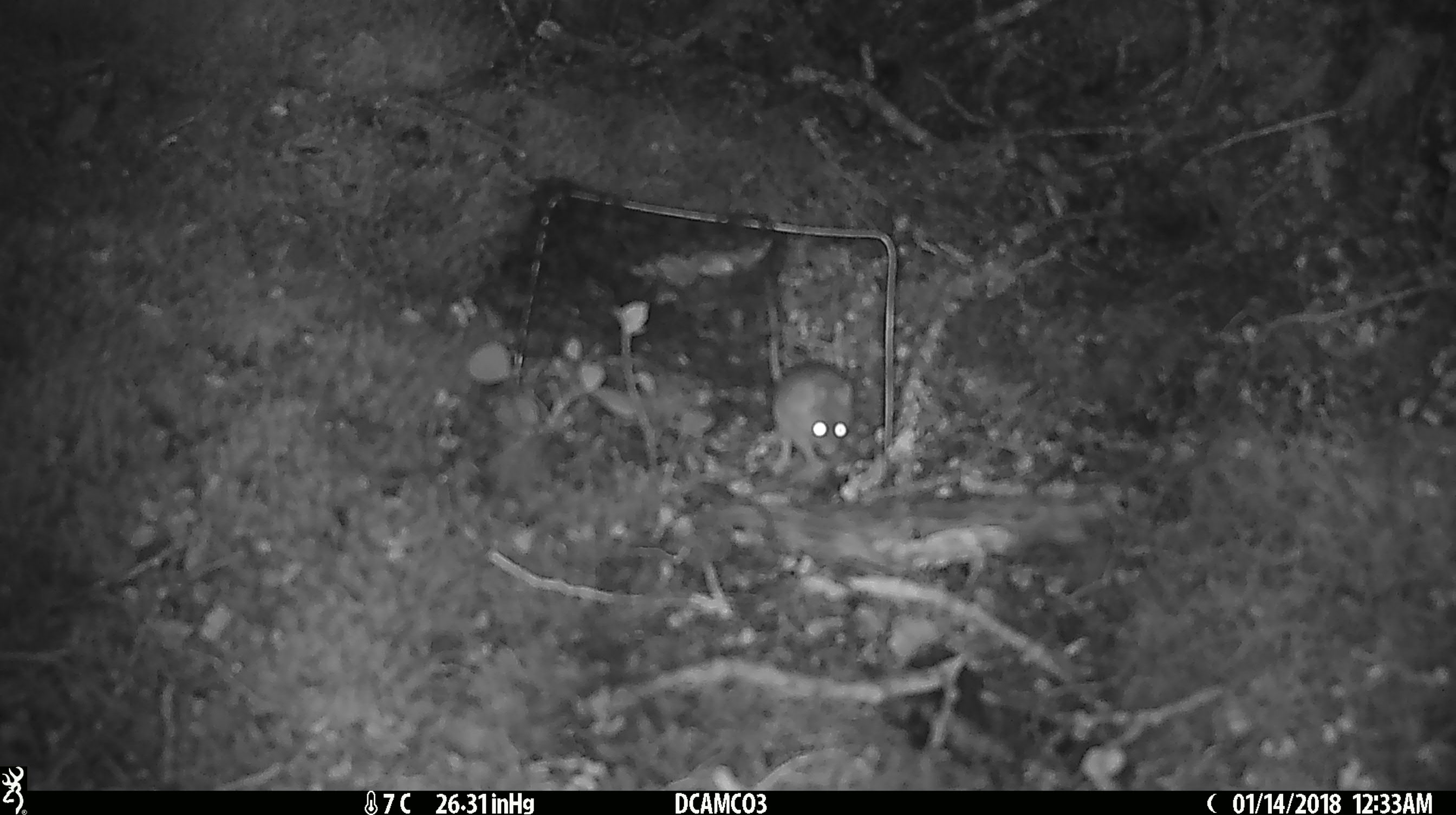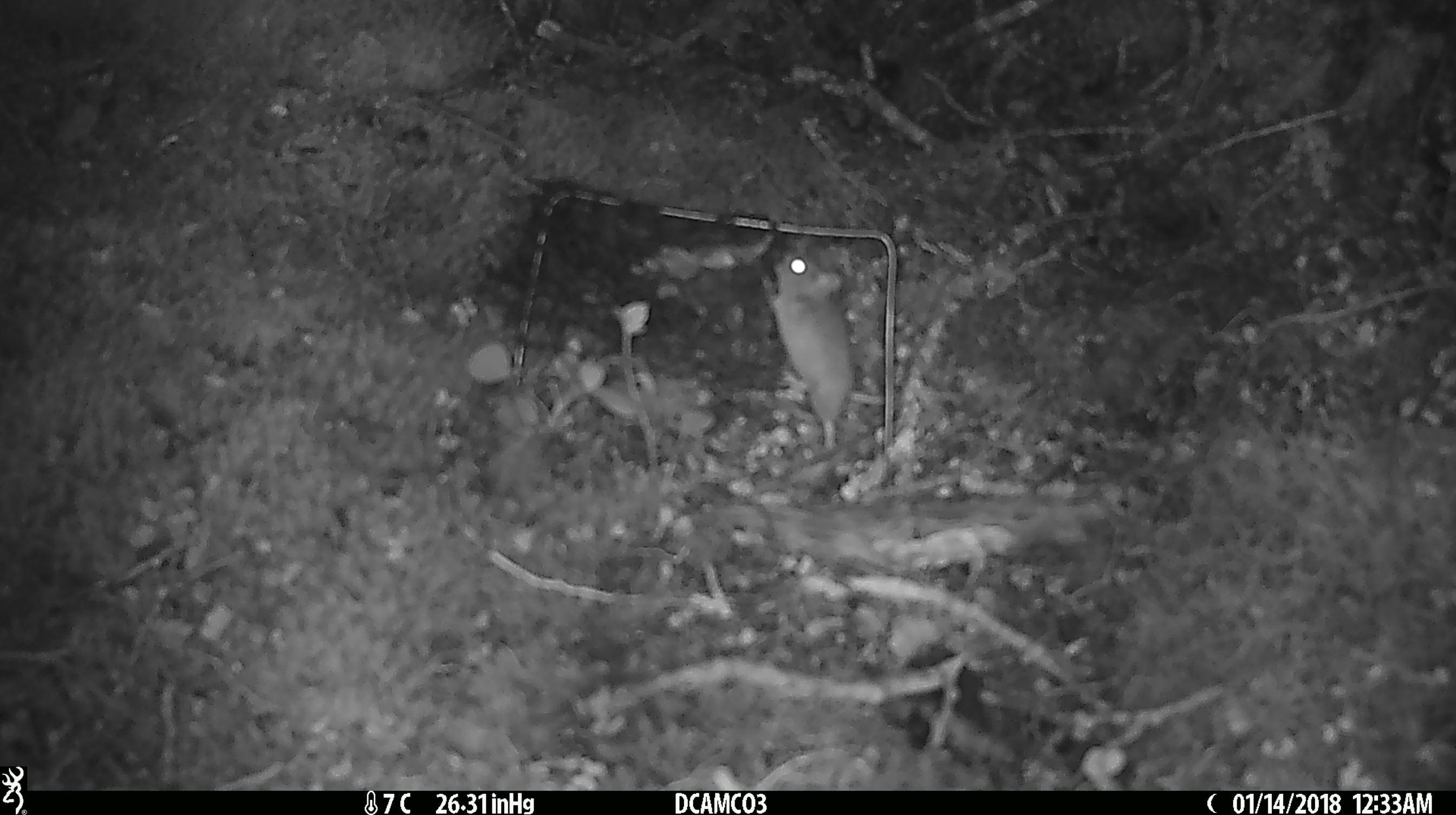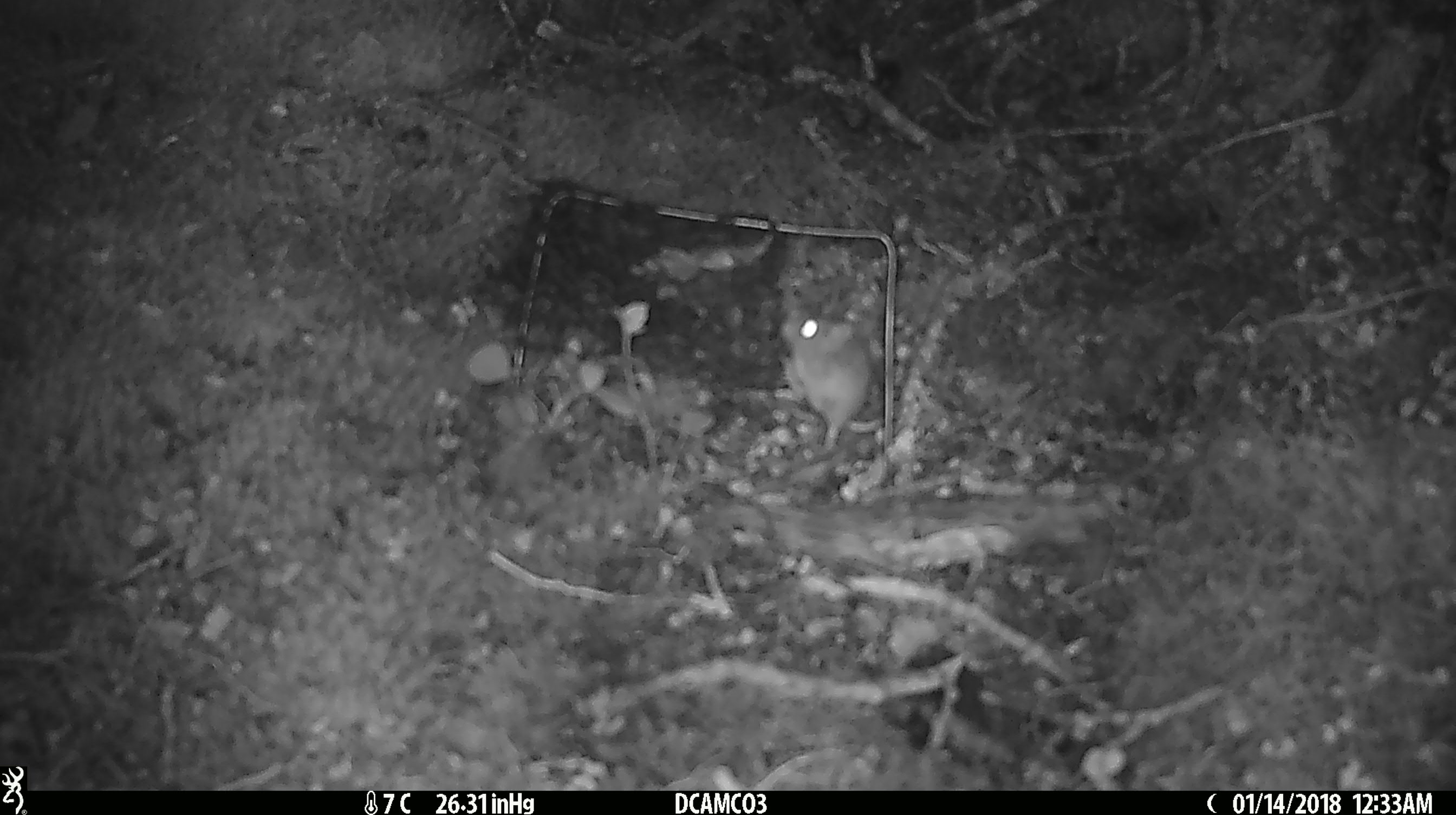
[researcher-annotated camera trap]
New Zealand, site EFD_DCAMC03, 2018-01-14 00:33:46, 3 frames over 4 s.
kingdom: Animalia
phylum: Chordata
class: Mammalia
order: Rodentia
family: Muridae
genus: Mus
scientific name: Mus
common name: mouse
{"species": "mouse (Mus)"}